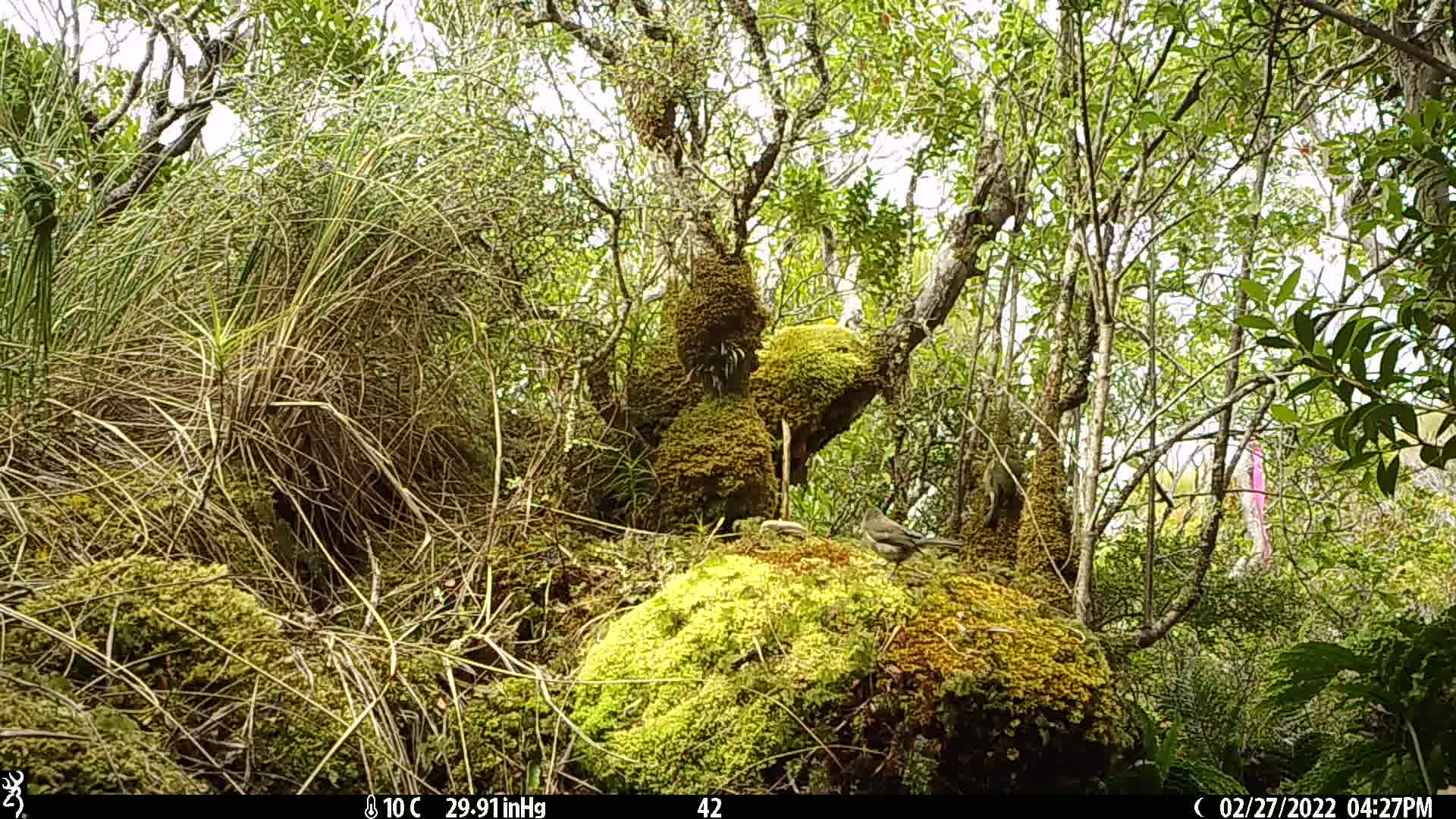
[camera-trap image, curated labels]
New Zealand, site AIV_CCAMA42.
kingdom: Animalia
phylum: Chordata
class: Aves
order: Passeriformes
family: Meliphagidae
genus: Anthornis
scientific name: Anthornis melanura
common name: new zealand bellbird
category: bellbird